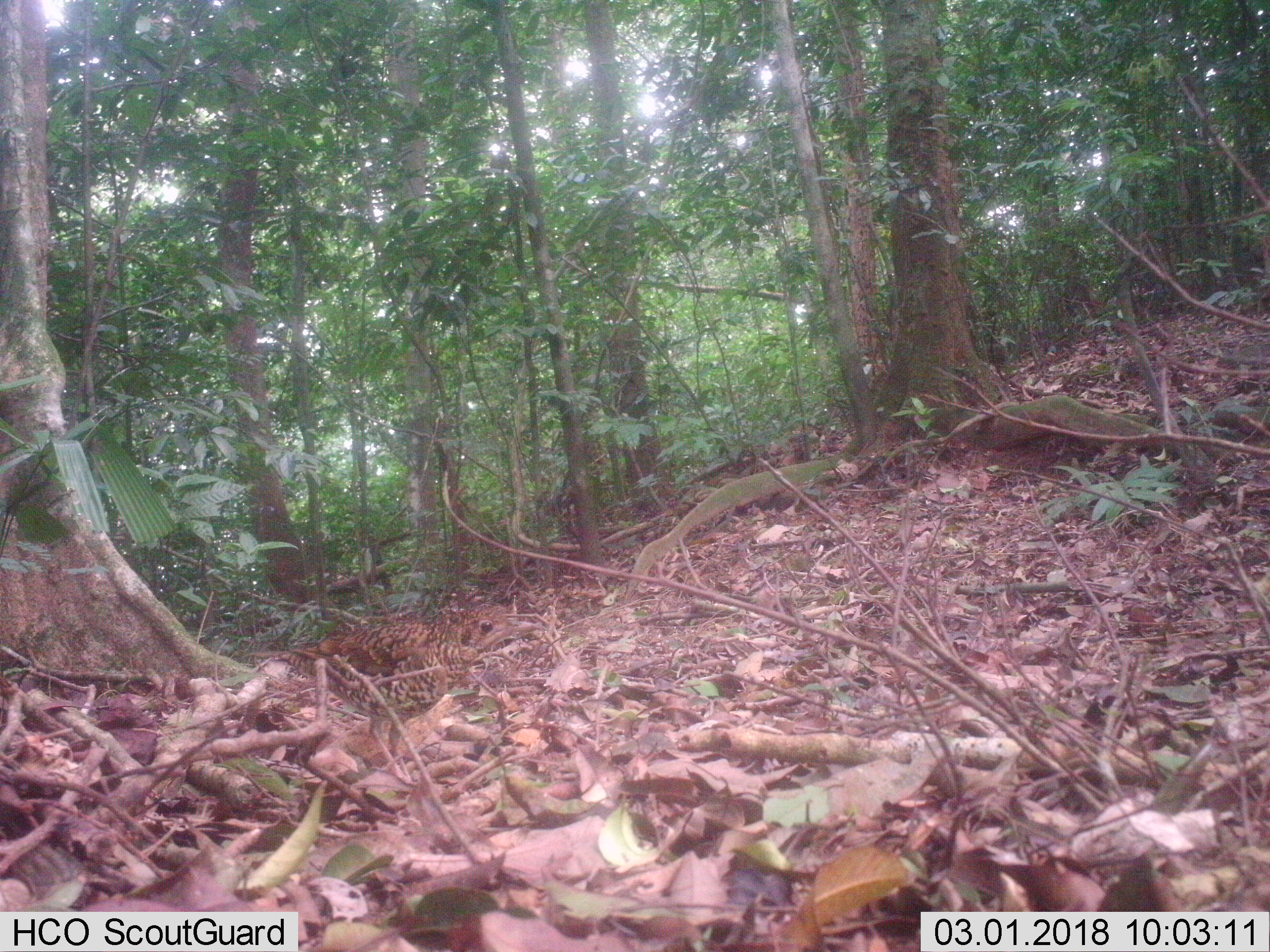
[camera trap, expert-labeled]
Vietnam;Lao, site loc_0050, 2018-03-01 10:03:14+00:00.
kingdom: Animalia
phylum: Chordata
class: Aves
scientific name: Aves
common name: bird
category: unidentified bird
Unidentified bird (bird) (Aves). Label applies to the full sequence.